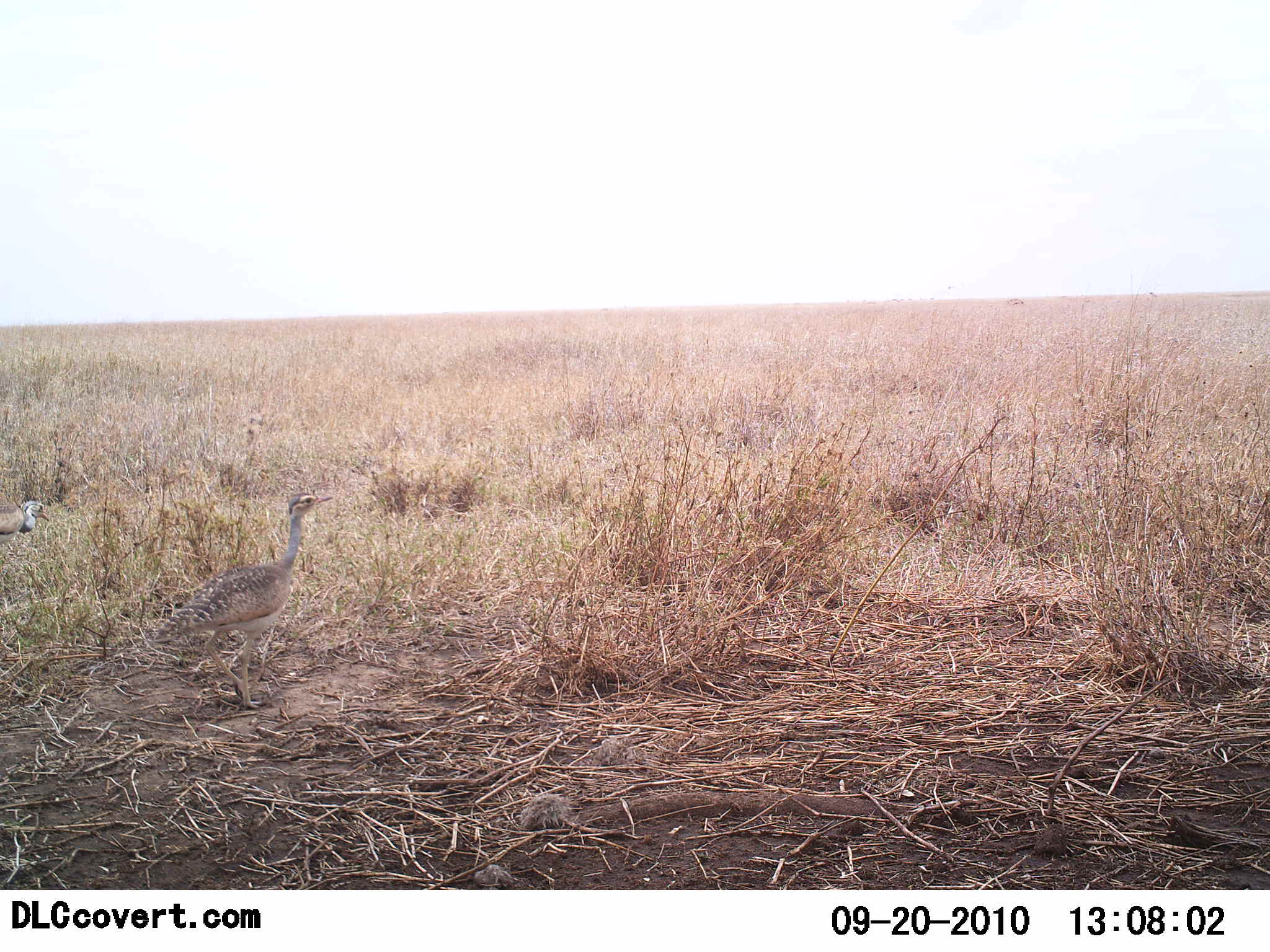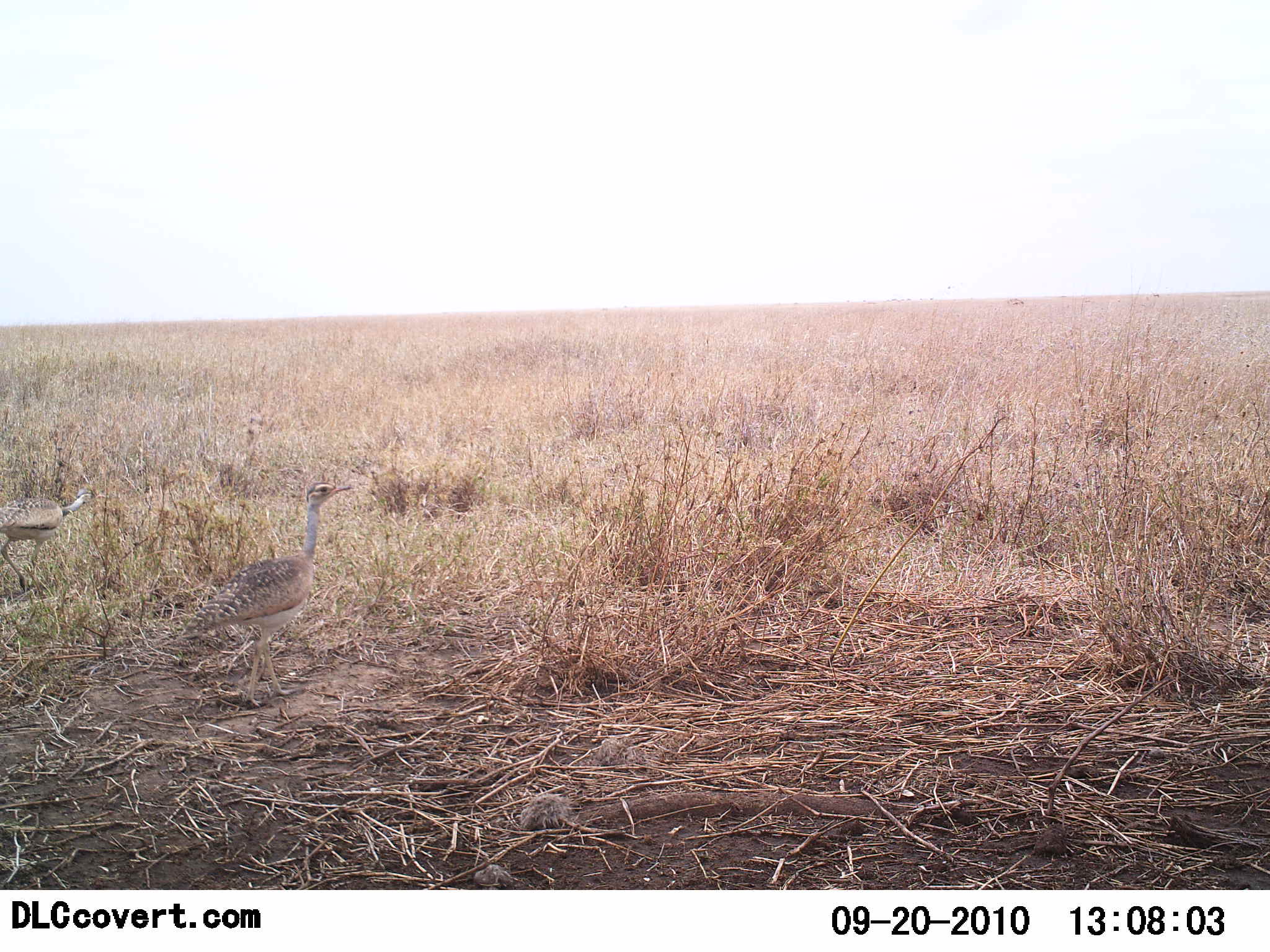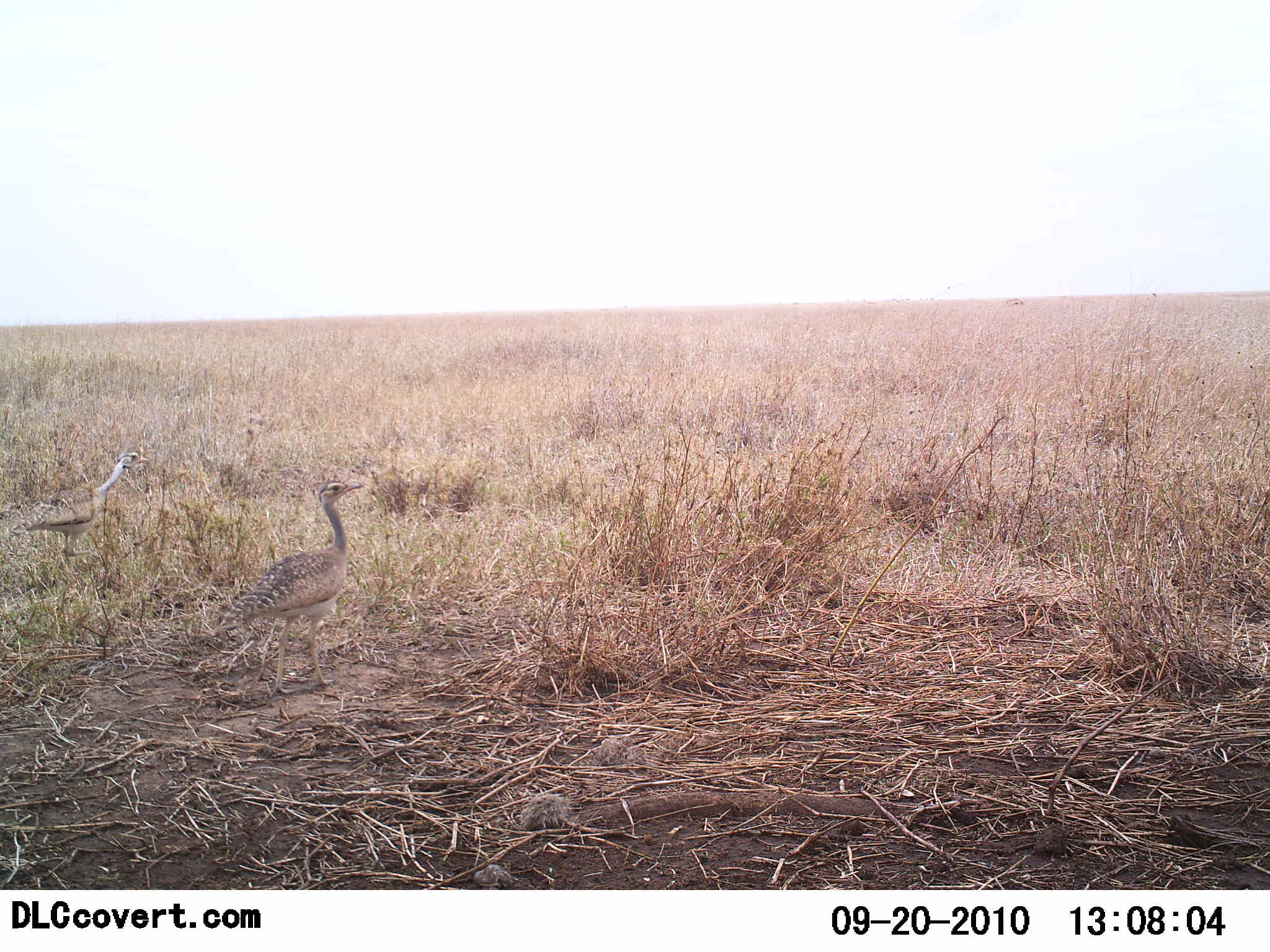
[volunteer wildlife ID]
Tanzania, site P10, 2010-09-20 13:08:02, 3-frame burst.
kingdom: Animalia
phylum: Chordata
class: Aves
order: Otidiformes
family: Otididae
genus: Ardeotis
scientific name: Ardeotis kori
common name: kori bustard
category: koribustard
Koribustard (kori bustard) (Ardeotis kori), count 2. Behavior (volunteer vote fractions): standing 17%, resting 0%, moving 92%, interacting 0%. Young present (vote fraction): 0%. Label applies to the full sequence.